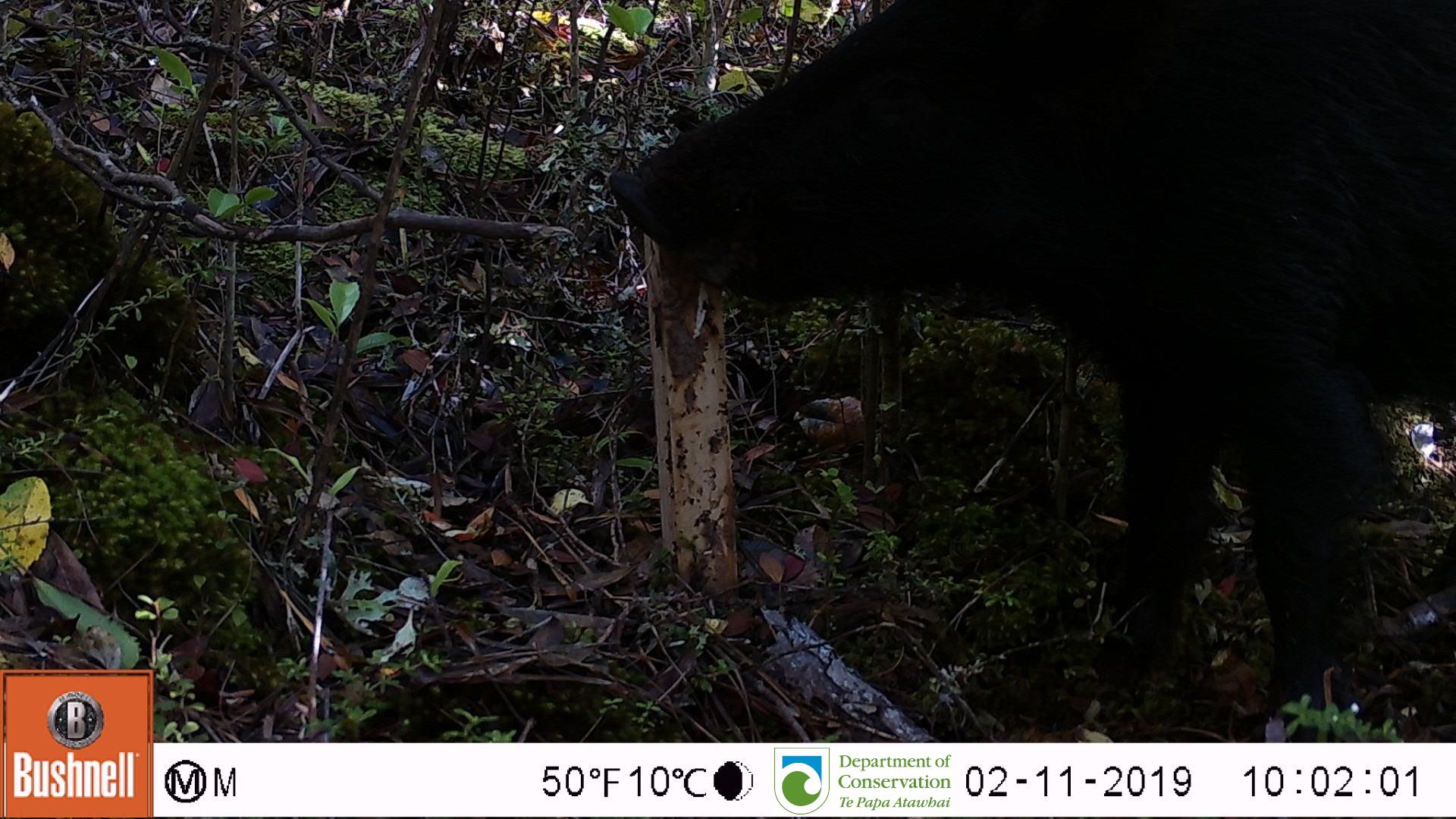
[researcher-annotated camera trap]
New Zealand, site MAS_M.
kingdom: Animalia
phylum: Chordata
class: Mammalia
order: Artiodactyla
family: Suidae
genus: Sus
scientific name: Sus scrofa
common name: pig